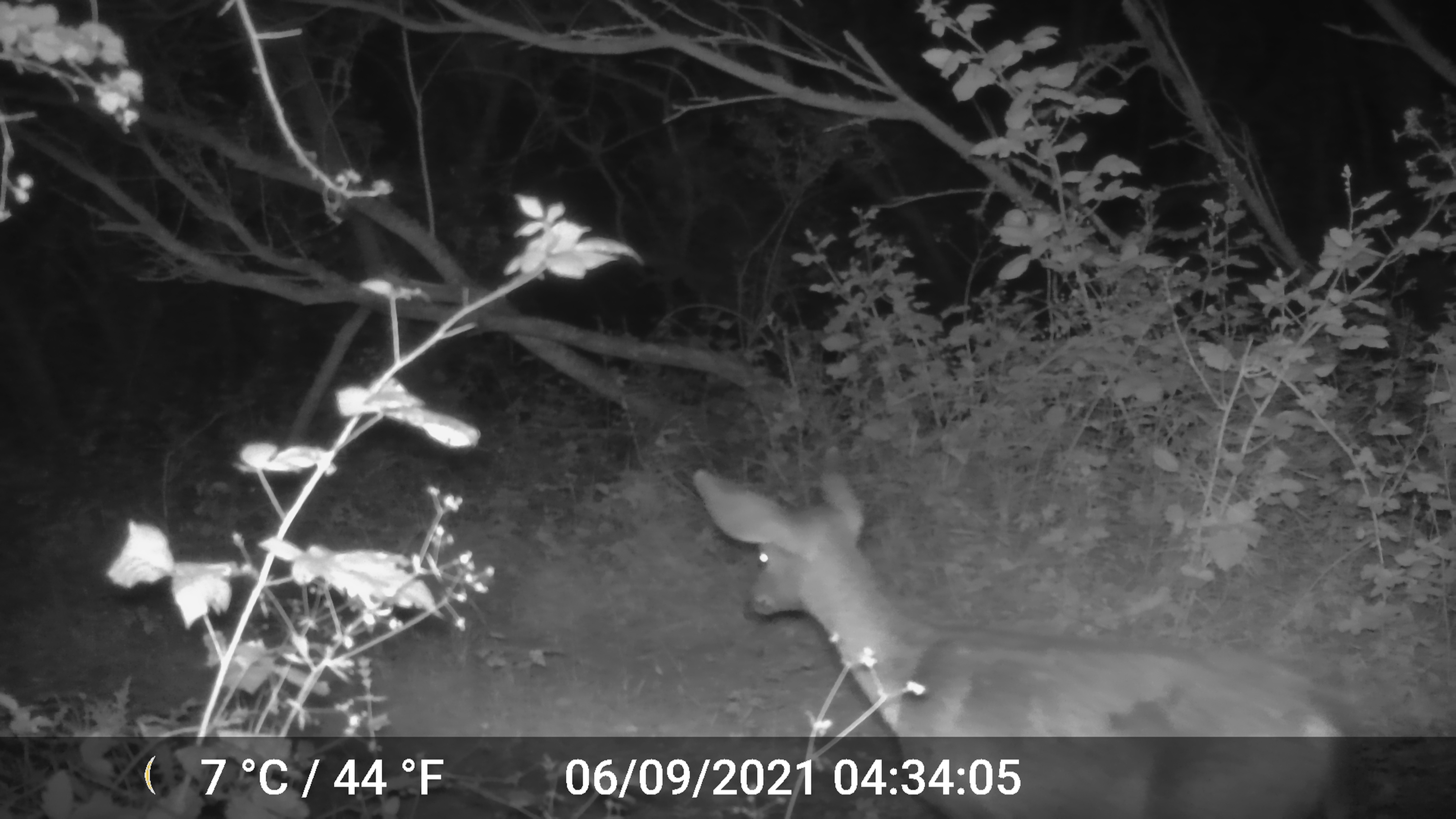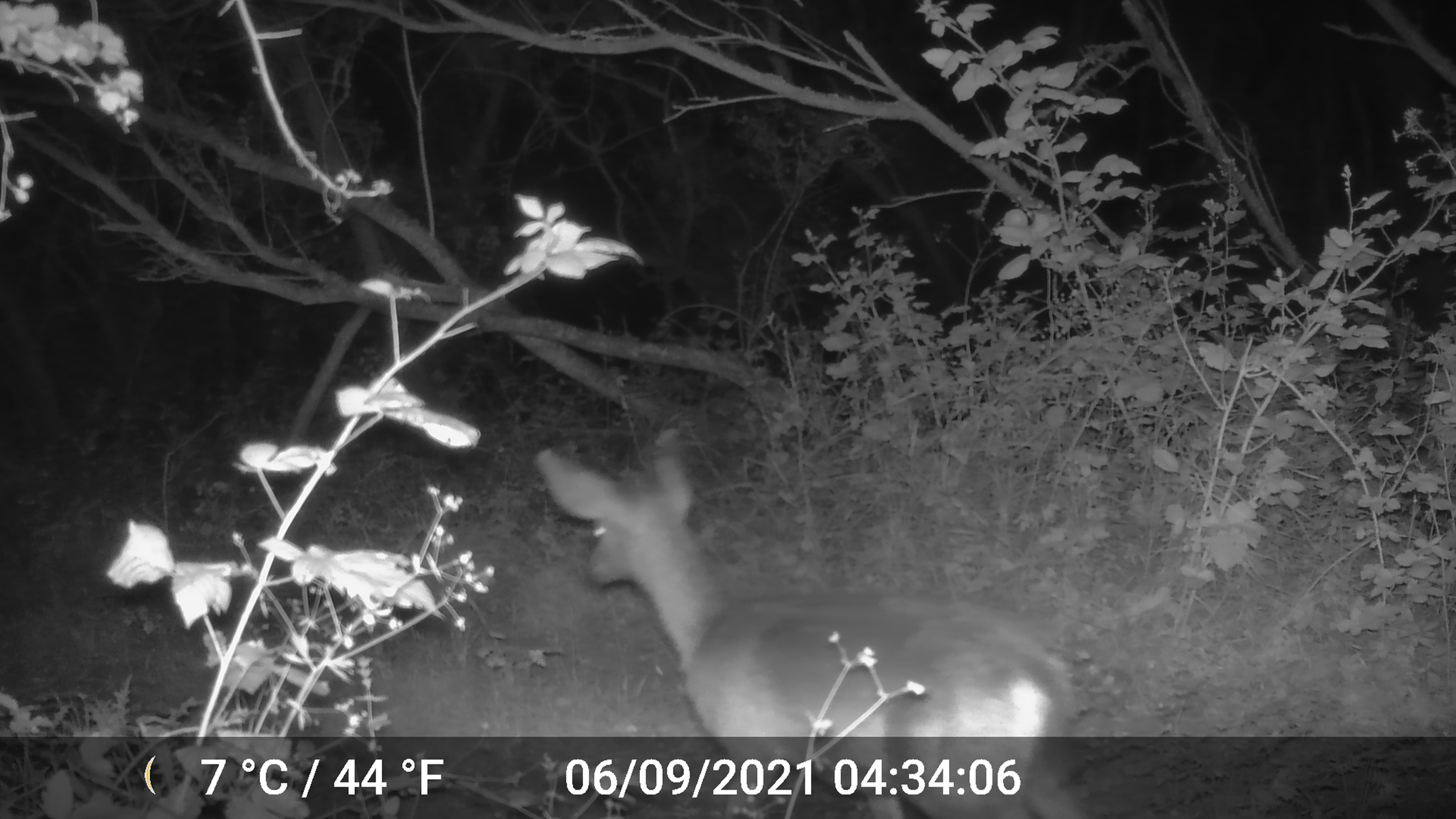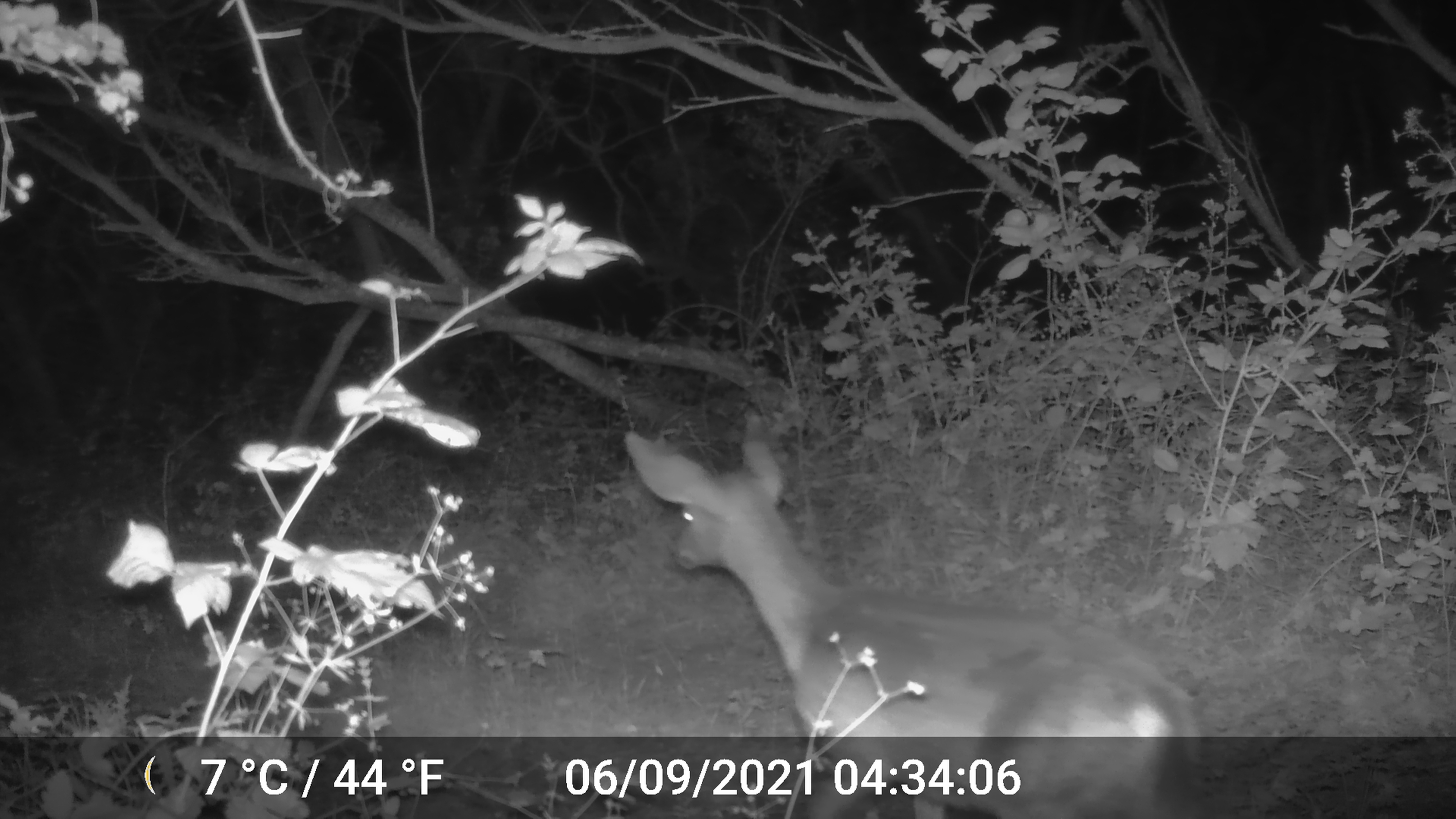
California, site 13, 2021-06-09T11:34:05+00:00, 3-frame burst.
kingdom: Animalia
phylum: Chordata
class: Mammalia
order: Artiodactyla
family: Cervidae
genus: Odocoileus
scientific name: Odocoileus hemionus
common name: mule deer